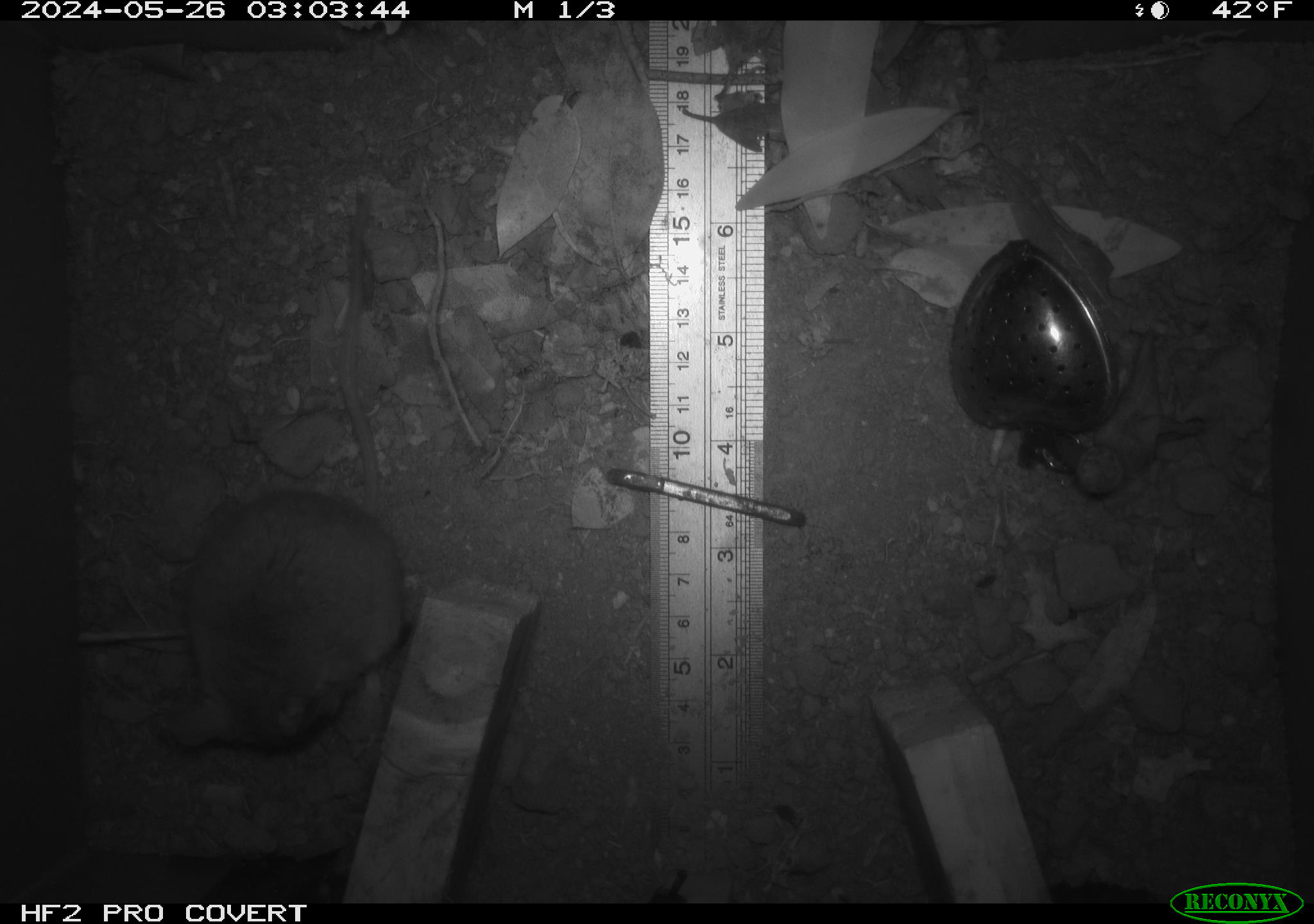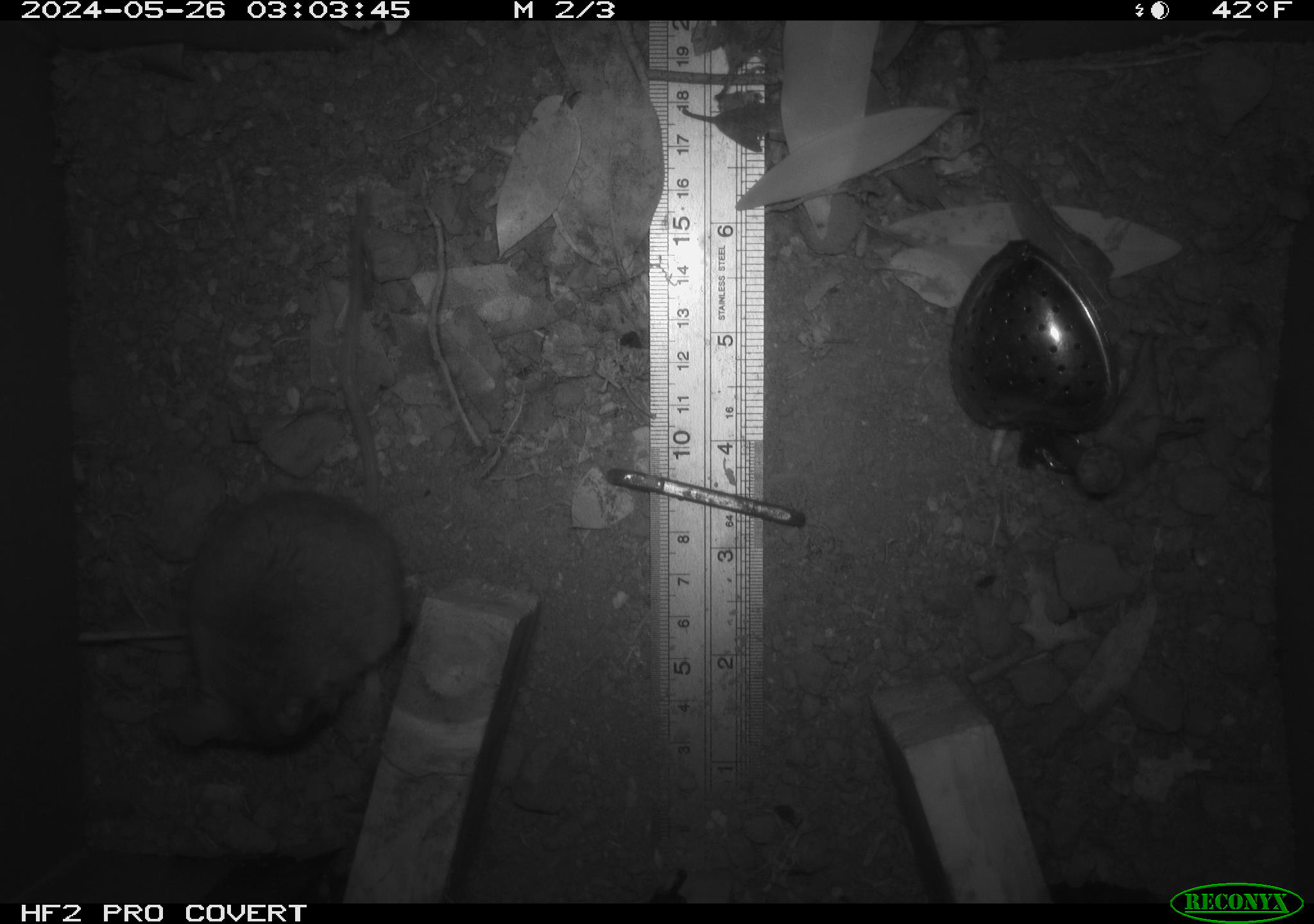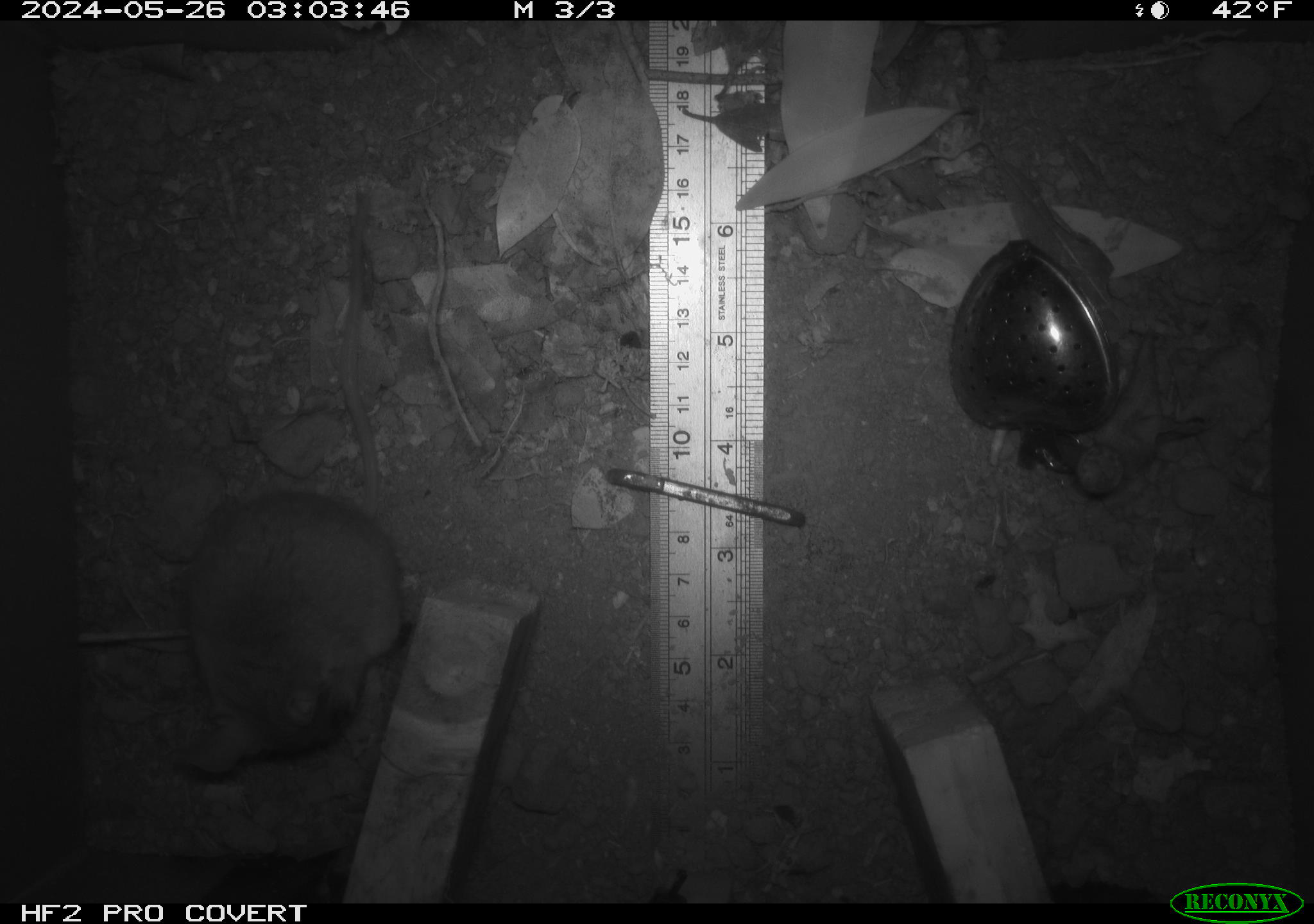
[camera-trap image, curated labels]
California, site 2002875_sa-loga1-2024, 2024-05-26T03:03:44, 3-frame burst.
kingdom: Animalia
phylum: Chordata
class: Mammalia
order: Rodentia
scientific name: Rodentia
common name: rodent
Rodent (Rodentia).